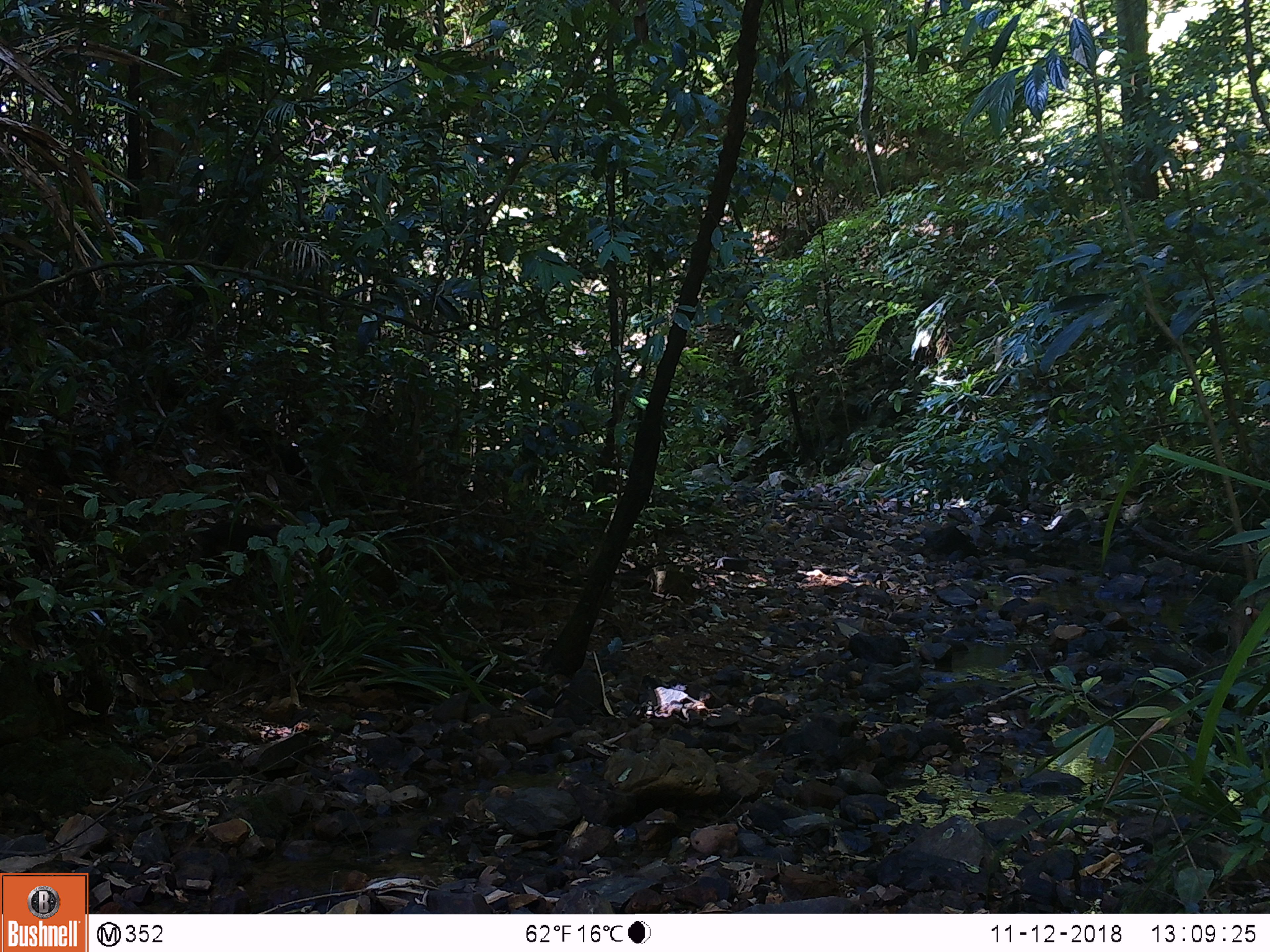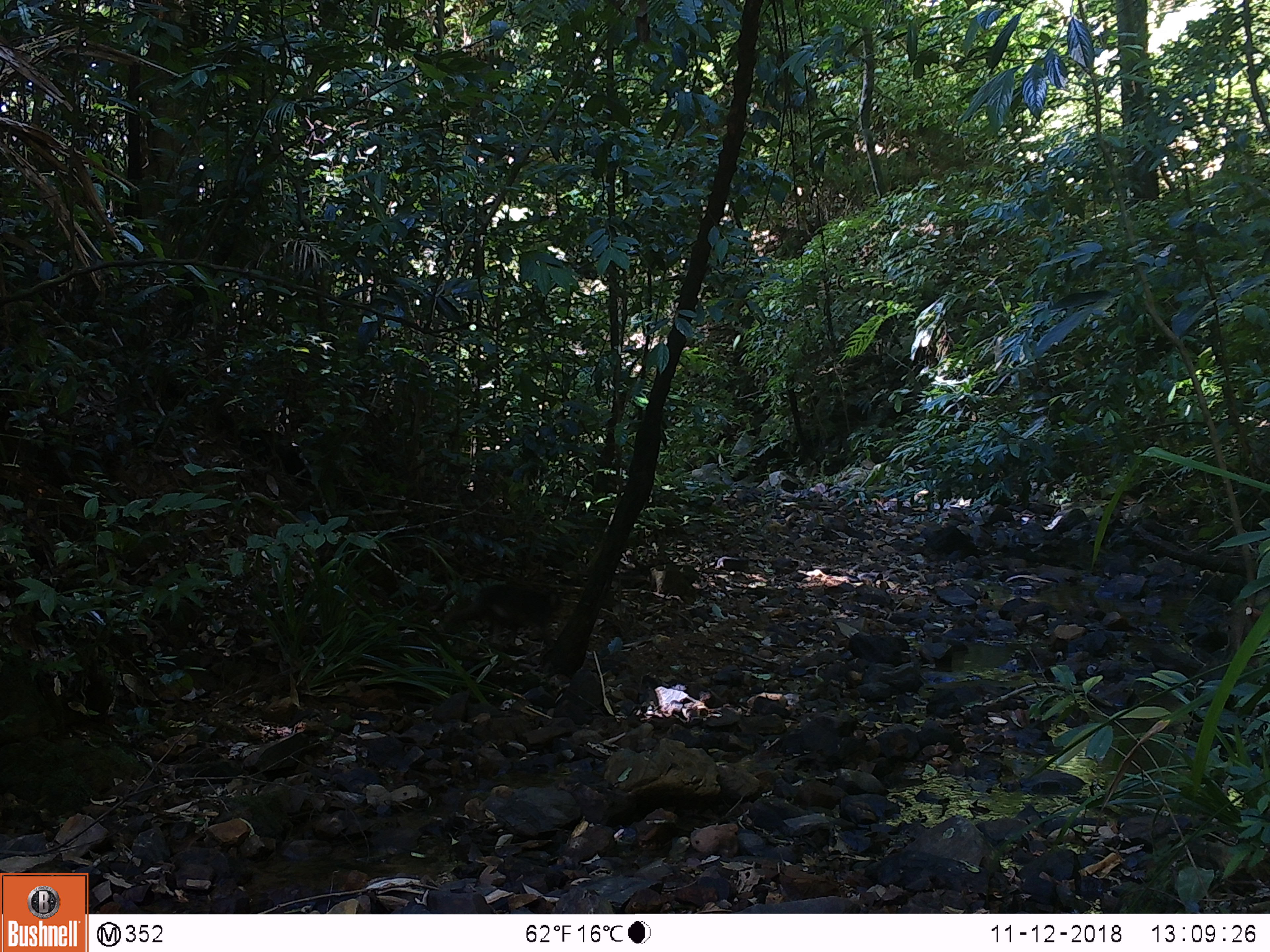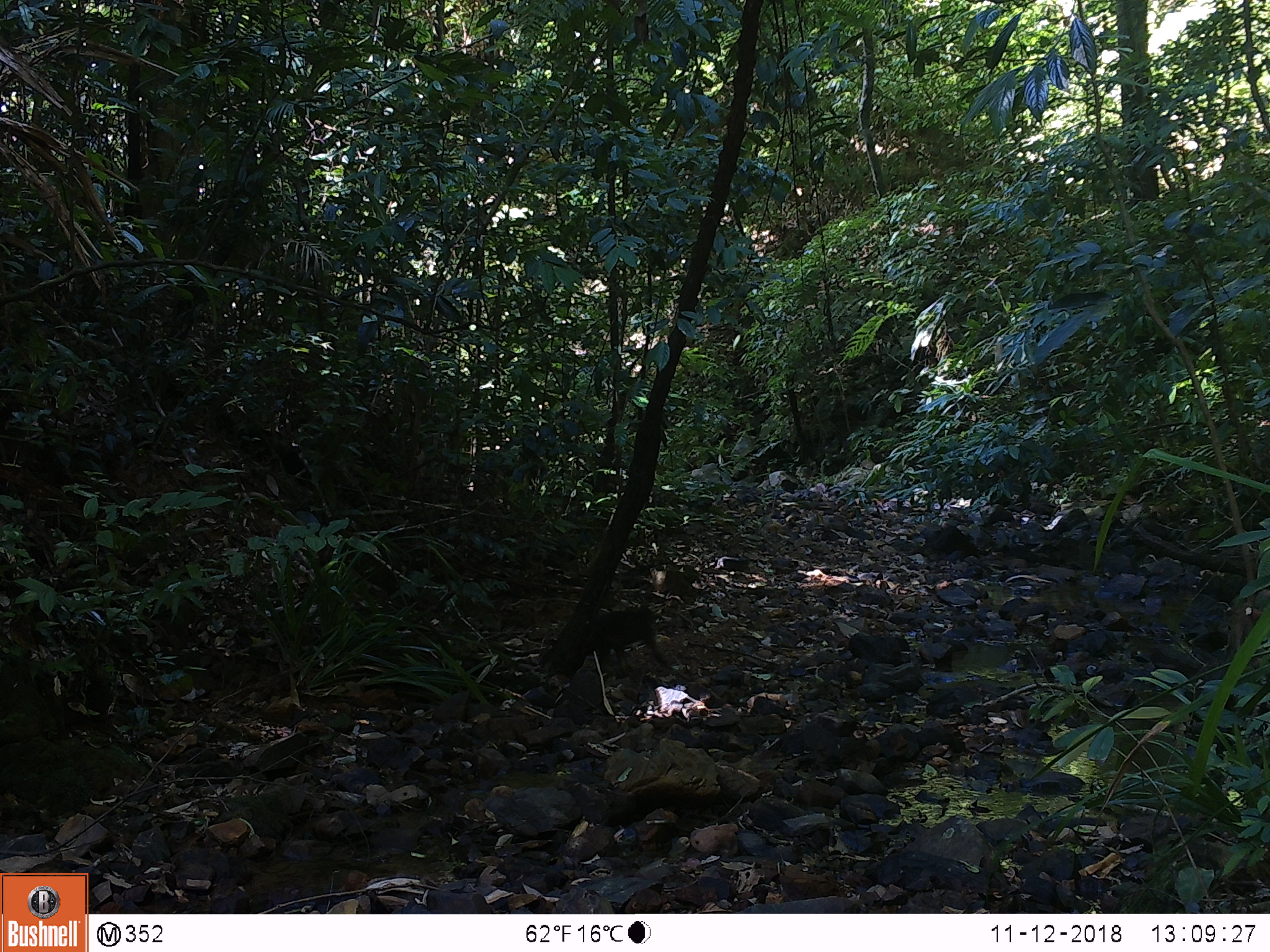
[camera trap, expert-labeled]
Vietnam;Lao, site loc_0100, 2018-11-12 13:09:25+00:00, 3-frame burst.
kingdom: Animalia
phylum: Chordata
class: Mammalia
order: Primates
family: Cercopithecidae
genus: Macaca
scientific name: Macaca arctoides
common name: stump-tailed macaque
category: stump tailed macaque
Stump tailed macaque (stump-tailed macaque) (Macaca arctoides). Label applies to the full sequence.